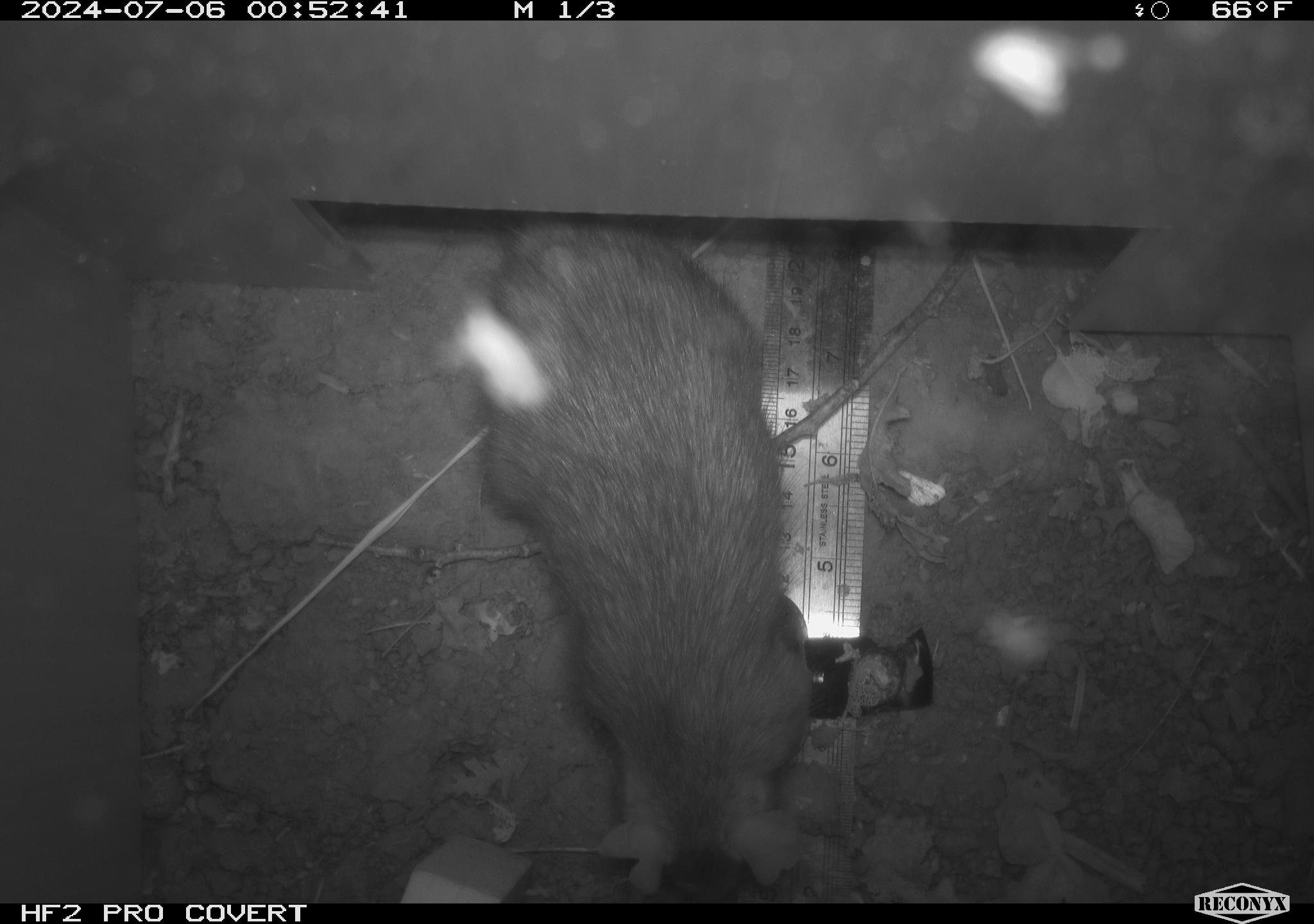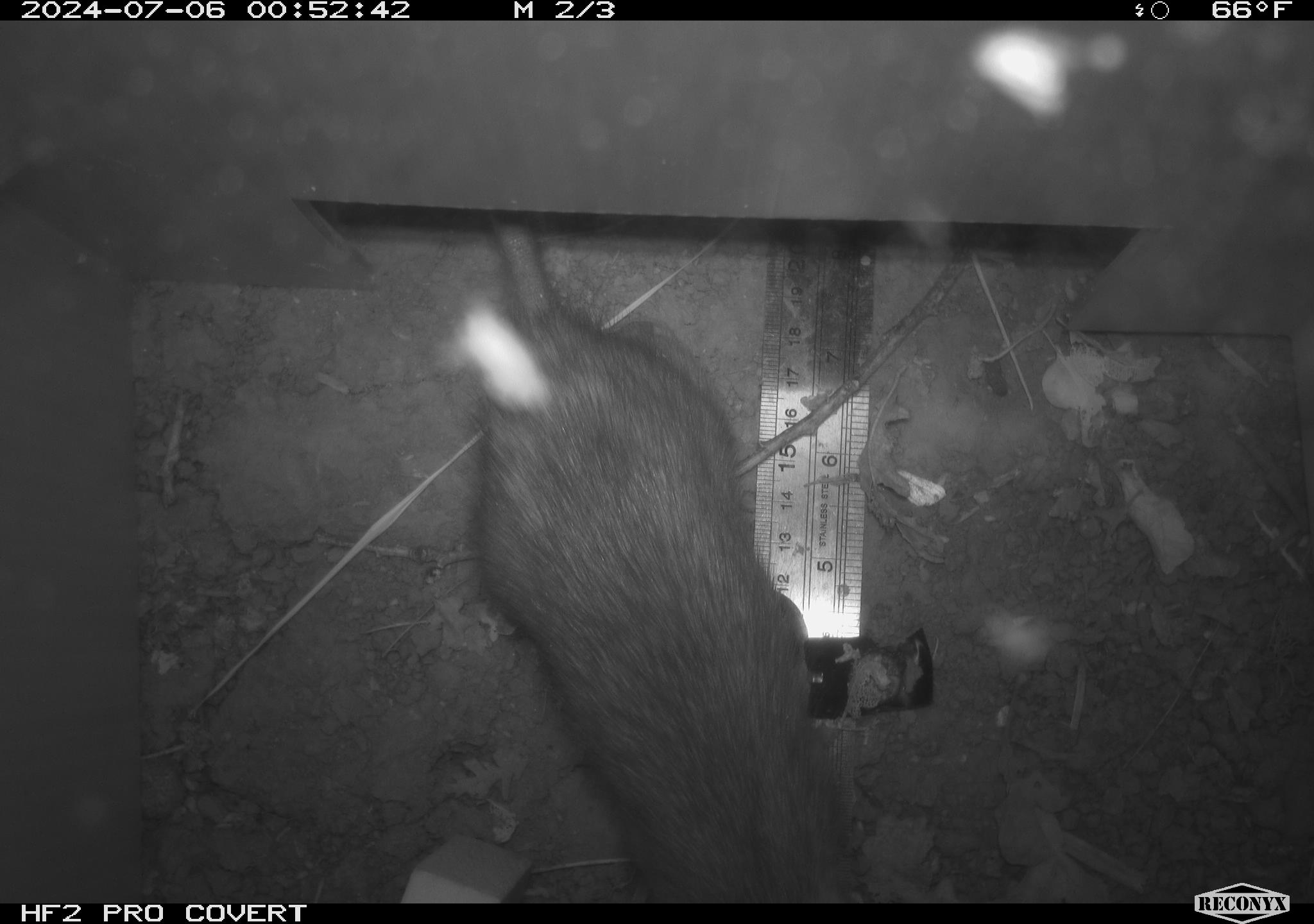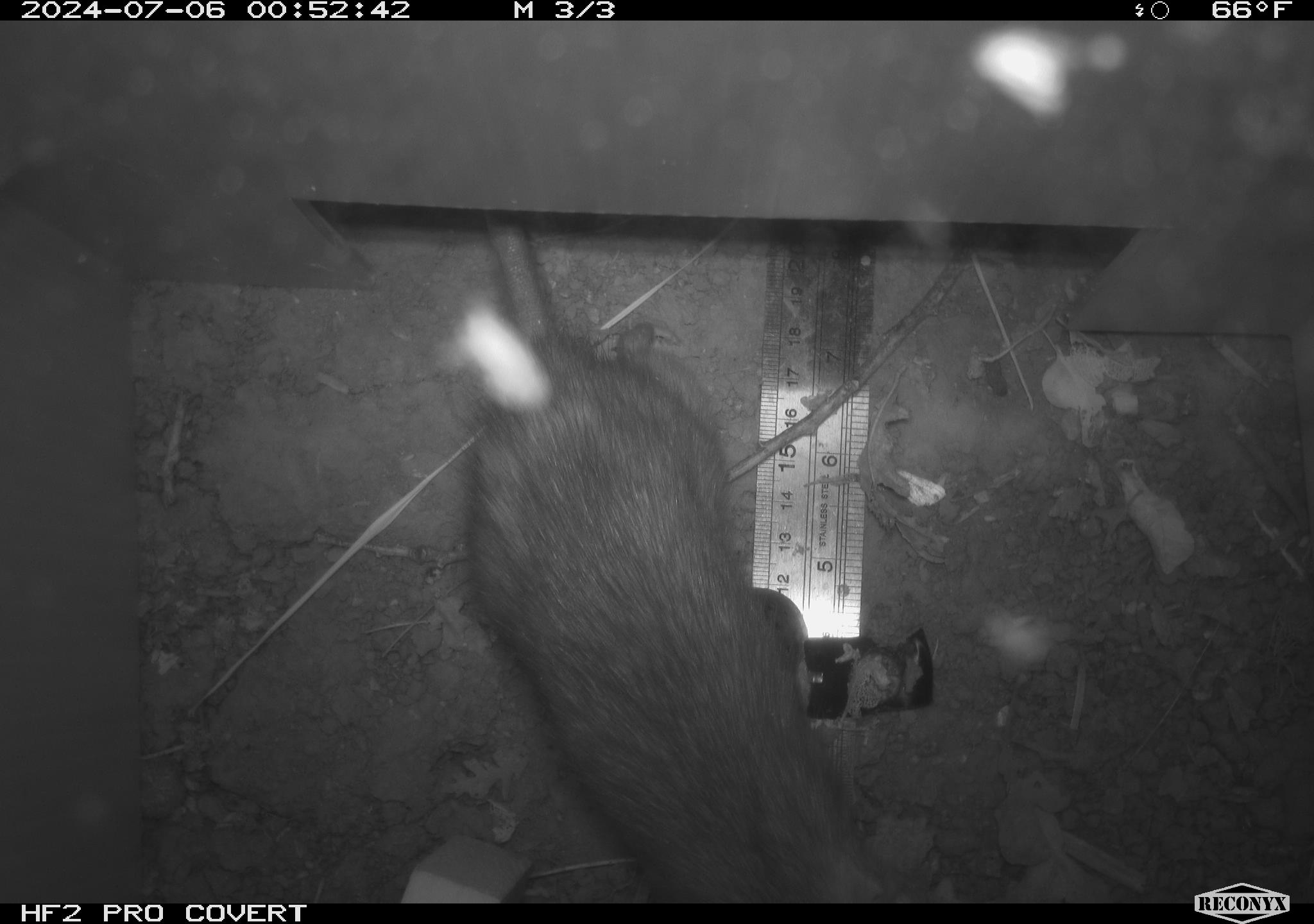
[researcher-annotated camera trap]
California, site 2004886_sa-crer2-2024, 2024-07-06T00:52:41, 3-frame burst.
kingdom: Animalia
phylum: Chordata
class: Mammalia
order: Rodentia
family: Muridae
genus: Rattus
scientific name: Rattus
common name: rat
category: rattus species